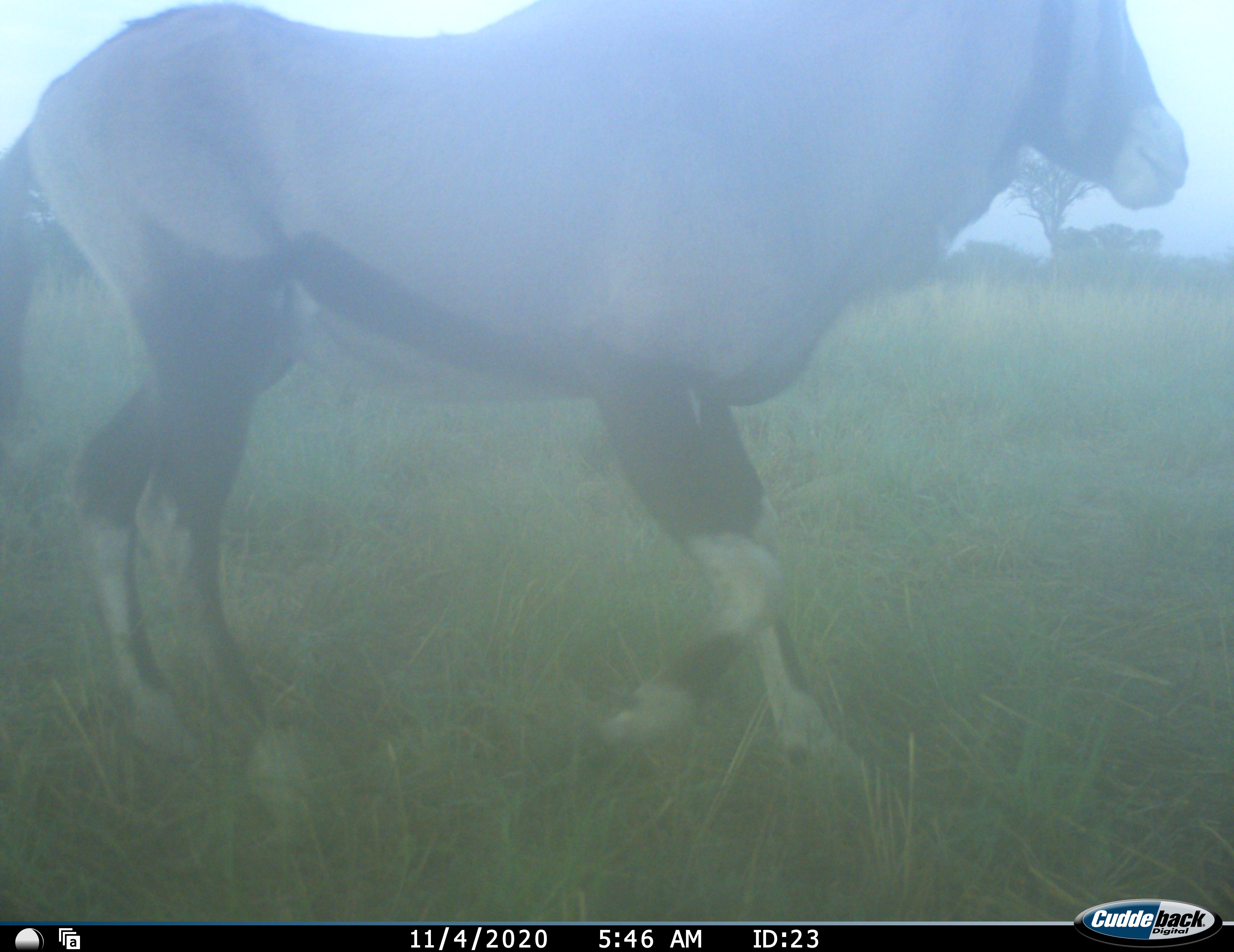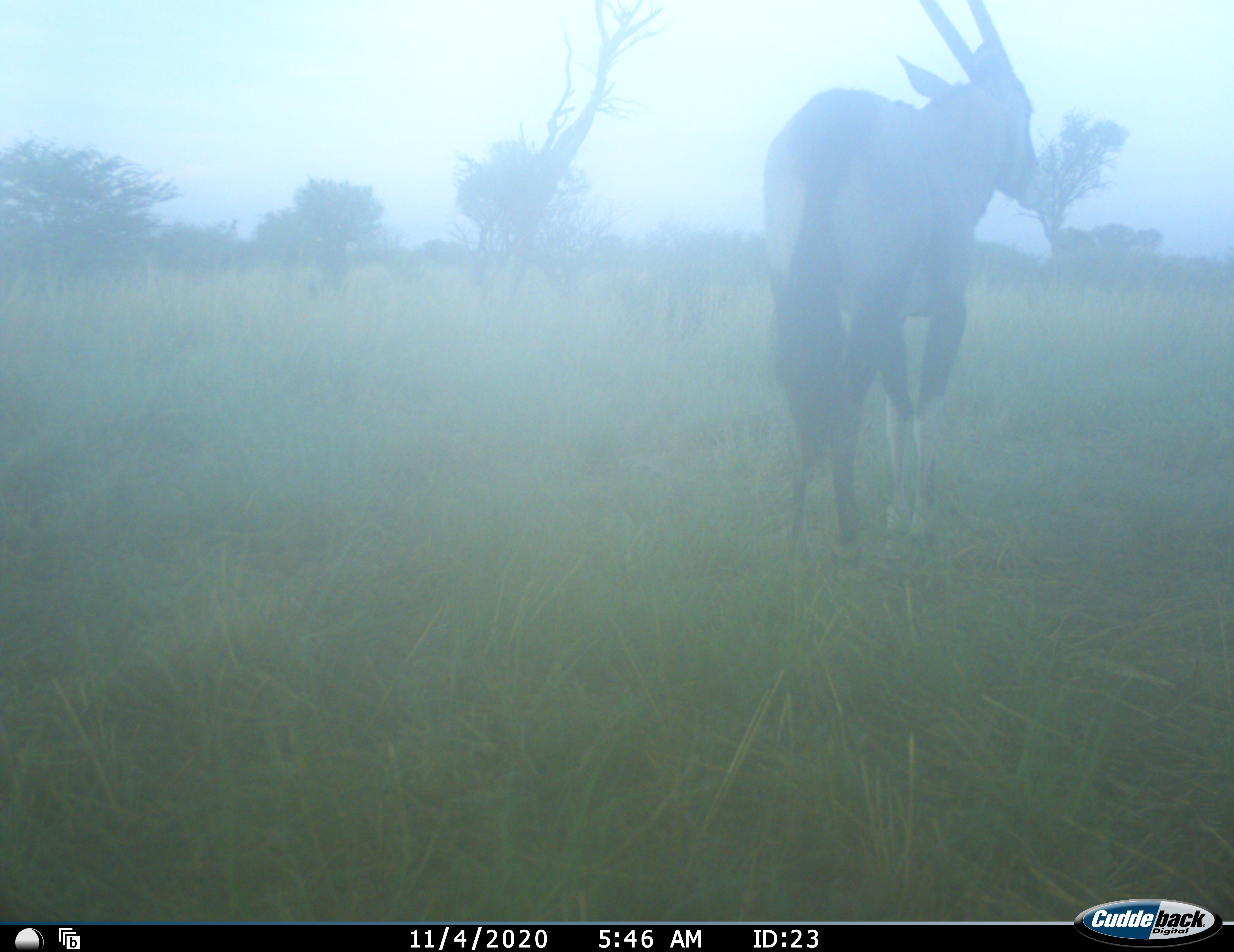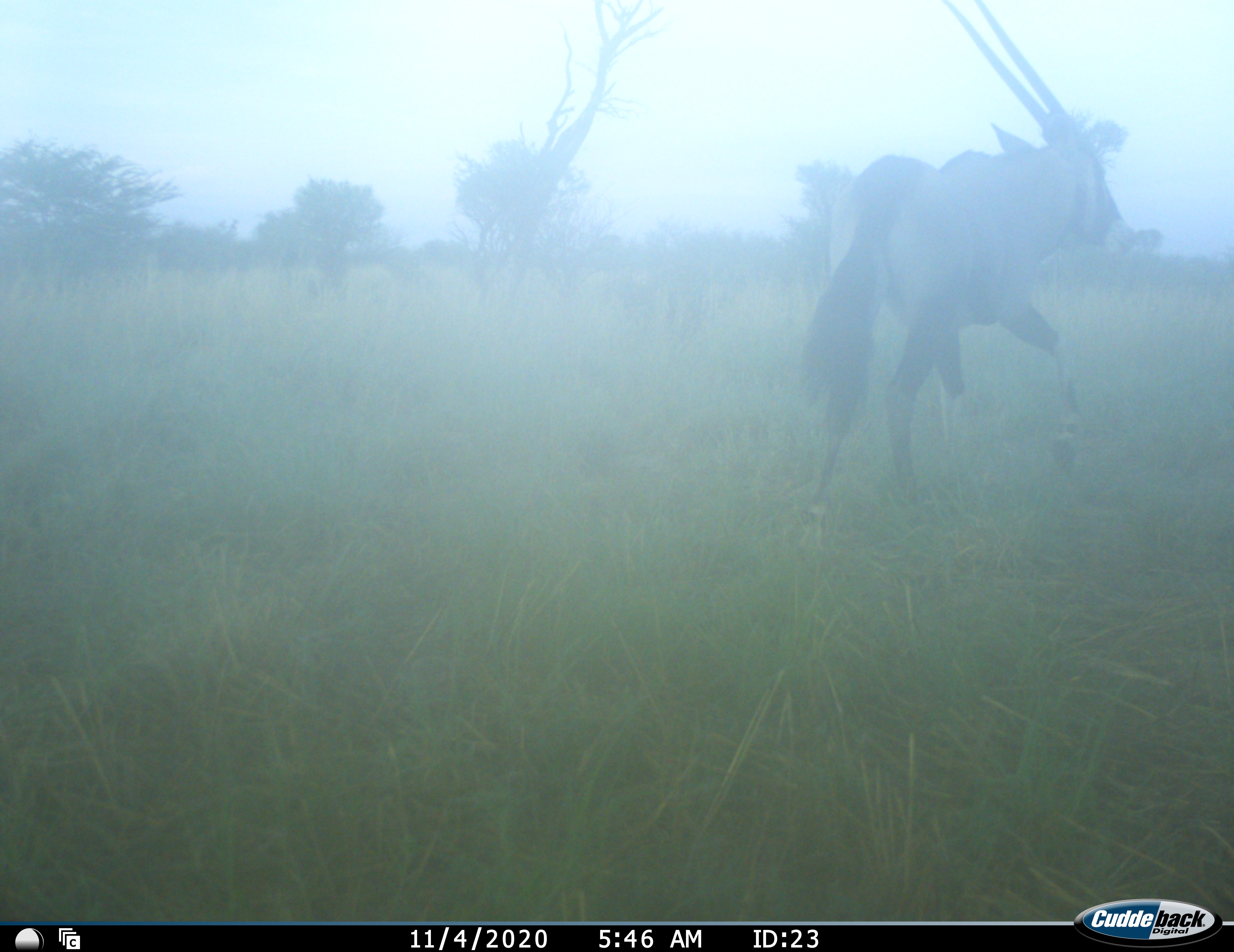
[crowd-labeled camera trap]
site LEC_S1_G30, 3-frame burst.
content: unidentified animal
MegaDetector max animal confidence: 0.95